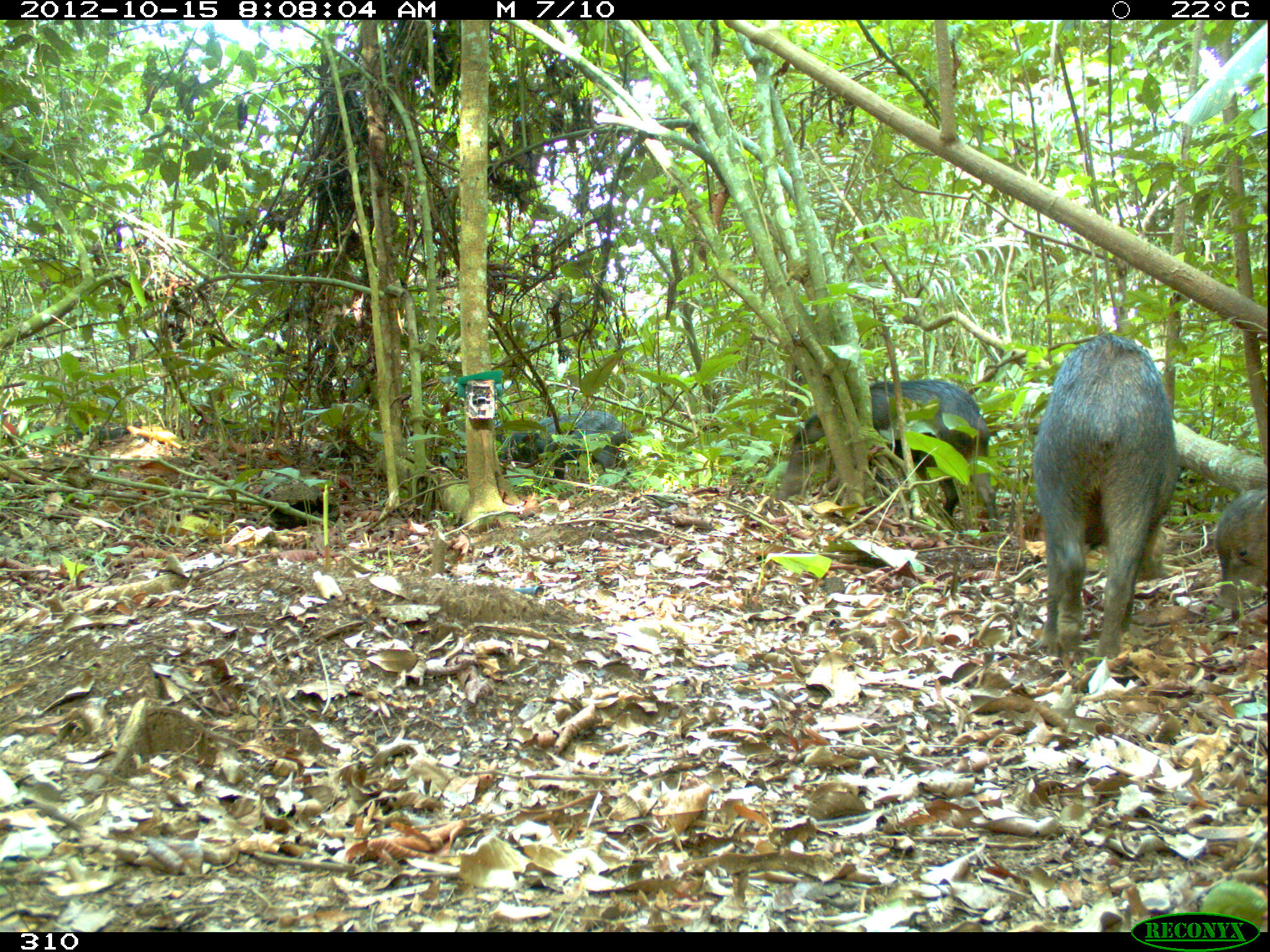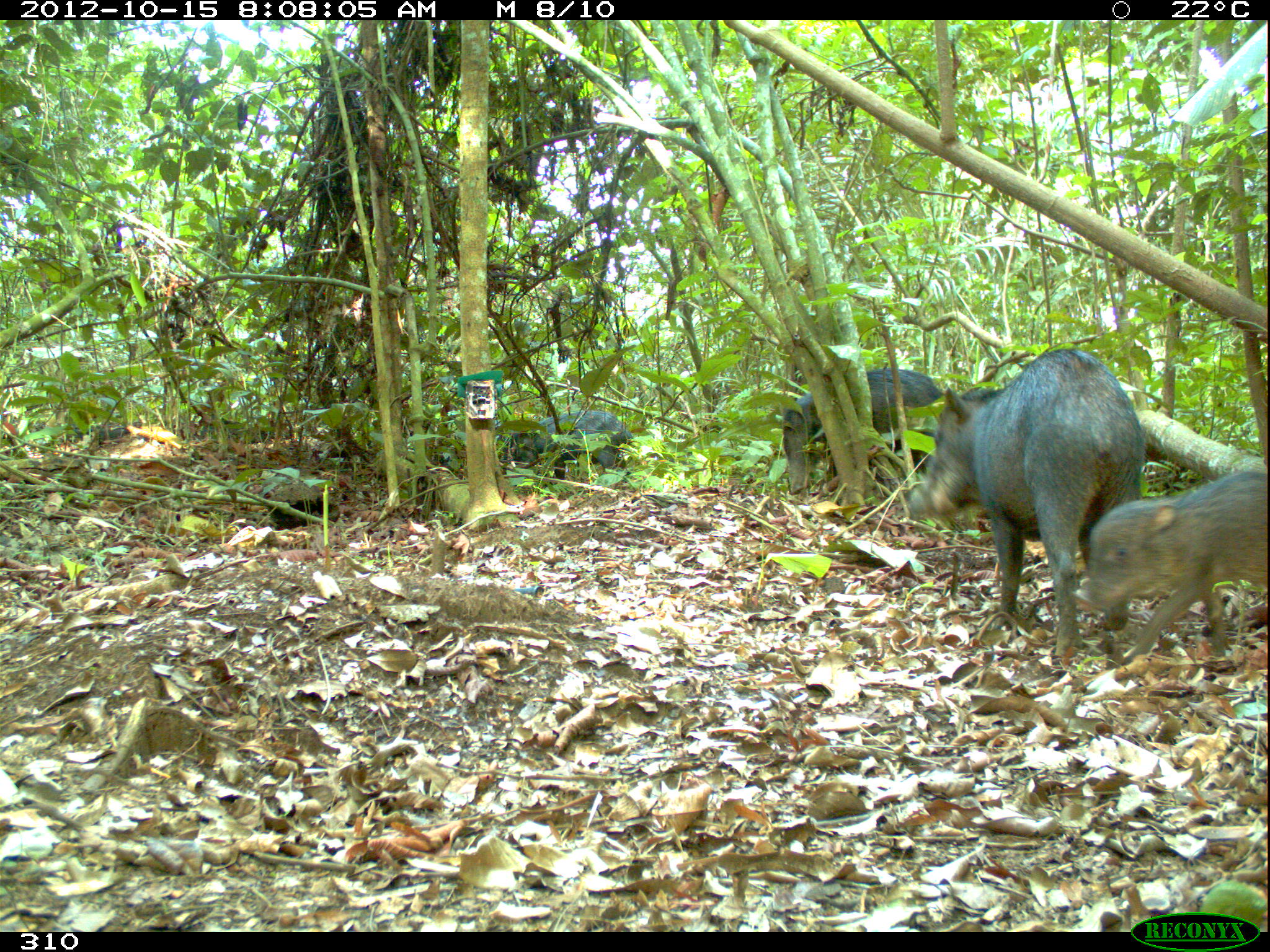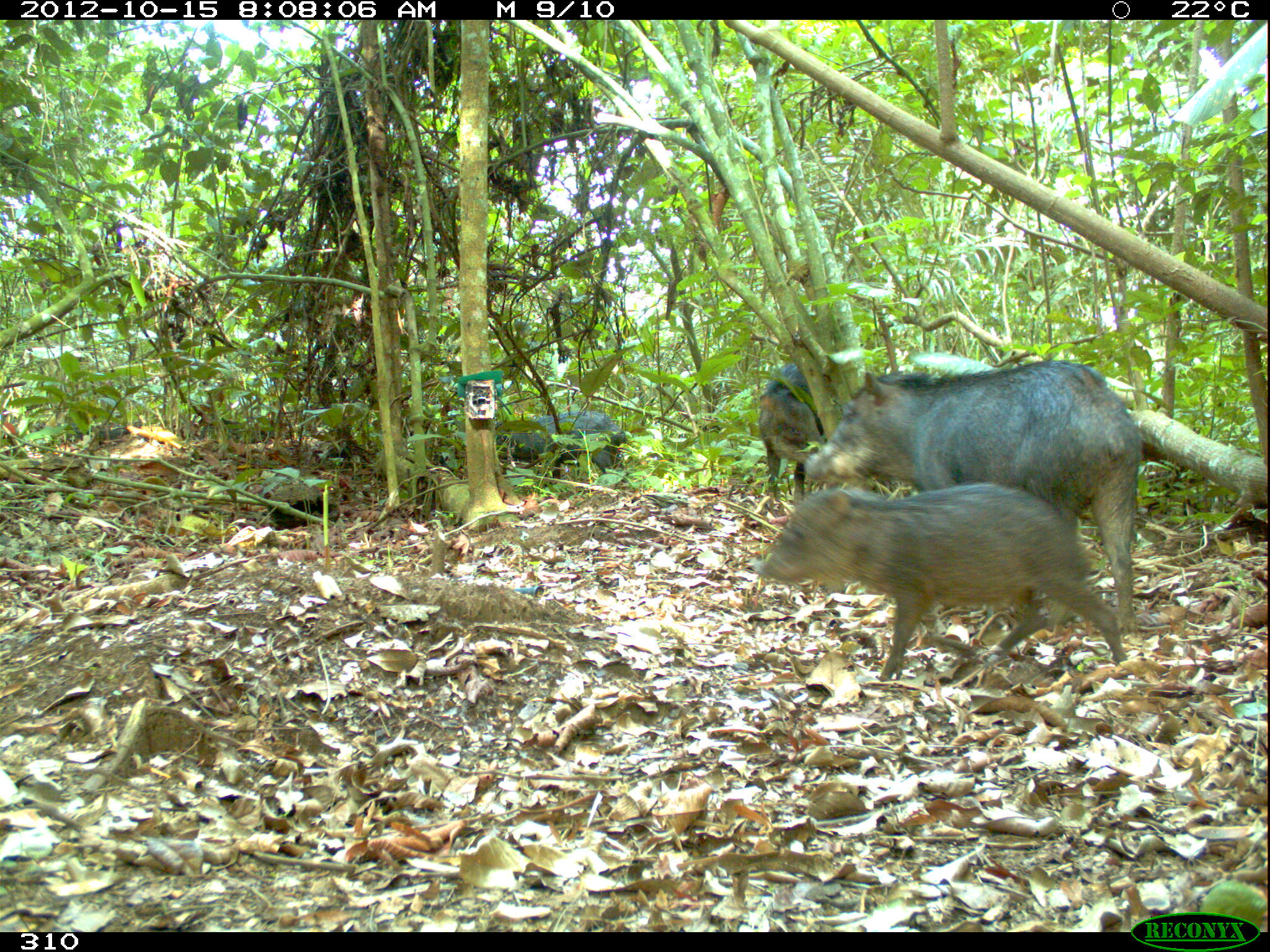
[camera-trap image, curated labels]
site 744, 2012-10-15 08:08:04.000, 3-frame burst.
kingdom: Animalia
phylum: Chordata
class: Mammalia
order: Artiodactyla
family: Tayassuidae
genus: Tayassu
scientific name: Tayassu pecari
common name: white-lipped peccary